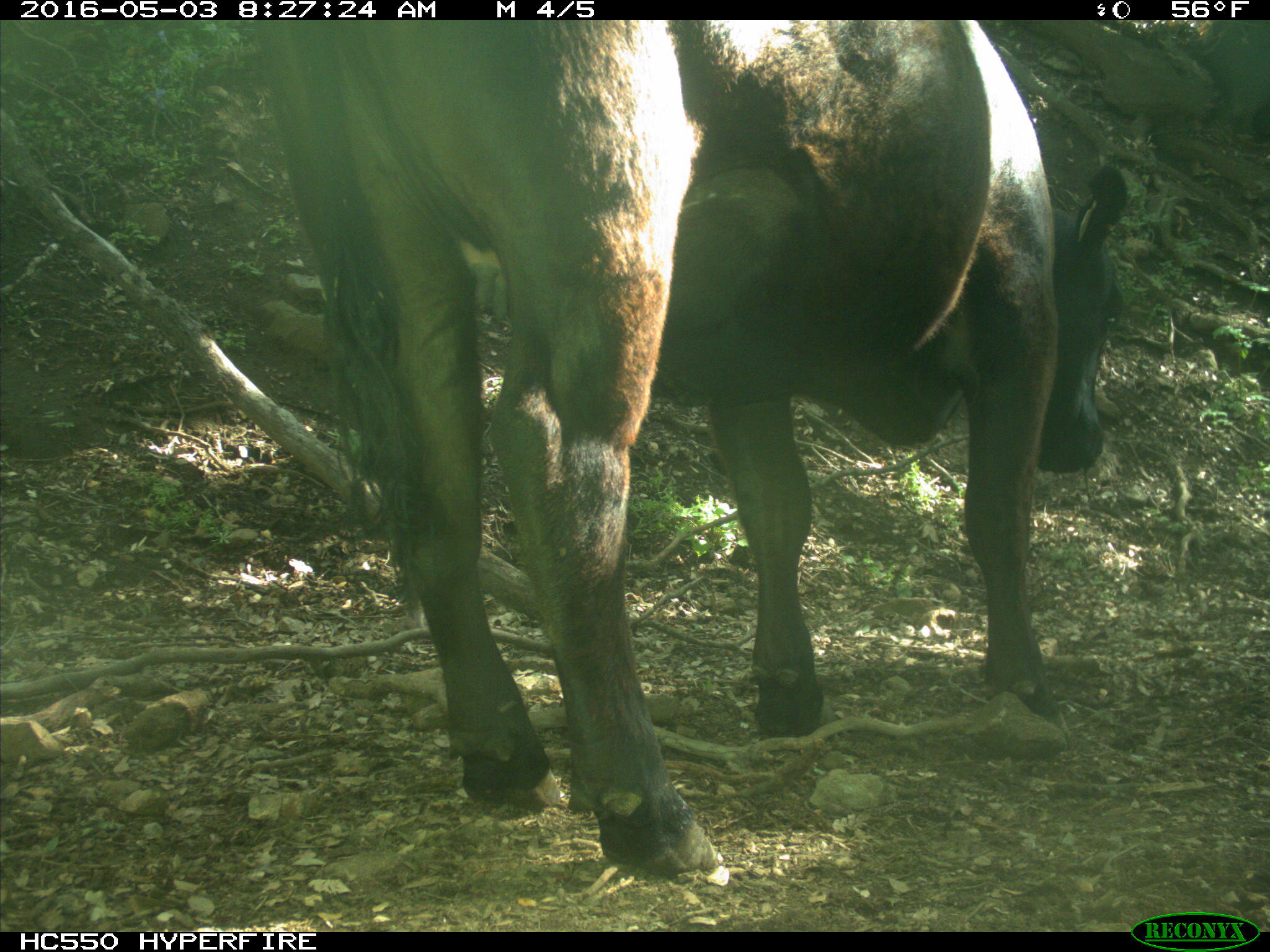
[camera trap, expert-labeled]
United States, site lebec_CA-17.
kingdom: Animalia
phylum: Chordata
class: Mammalia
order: Artiodactyla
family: Bovidae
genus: Bos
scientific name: Bos taurus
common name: domestic cow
Bos taurus (domestic cow).